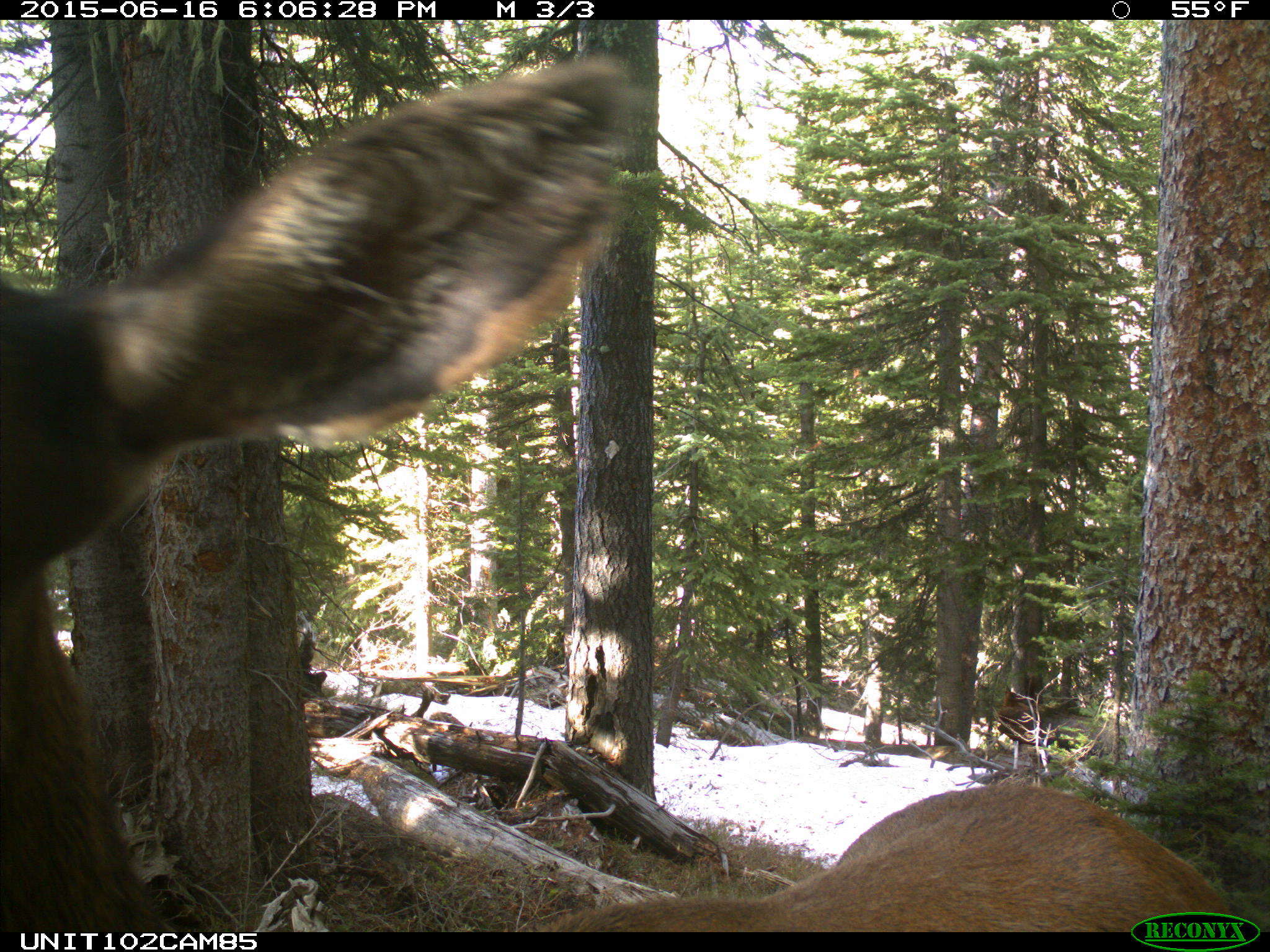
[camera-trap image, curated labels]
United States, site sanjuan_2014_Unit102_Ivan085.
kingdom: Animalia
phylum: Chordata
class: Mammalia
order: Artiodactyla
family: Cervidae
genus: Cervus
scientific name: Cervus elaphus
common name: red deer